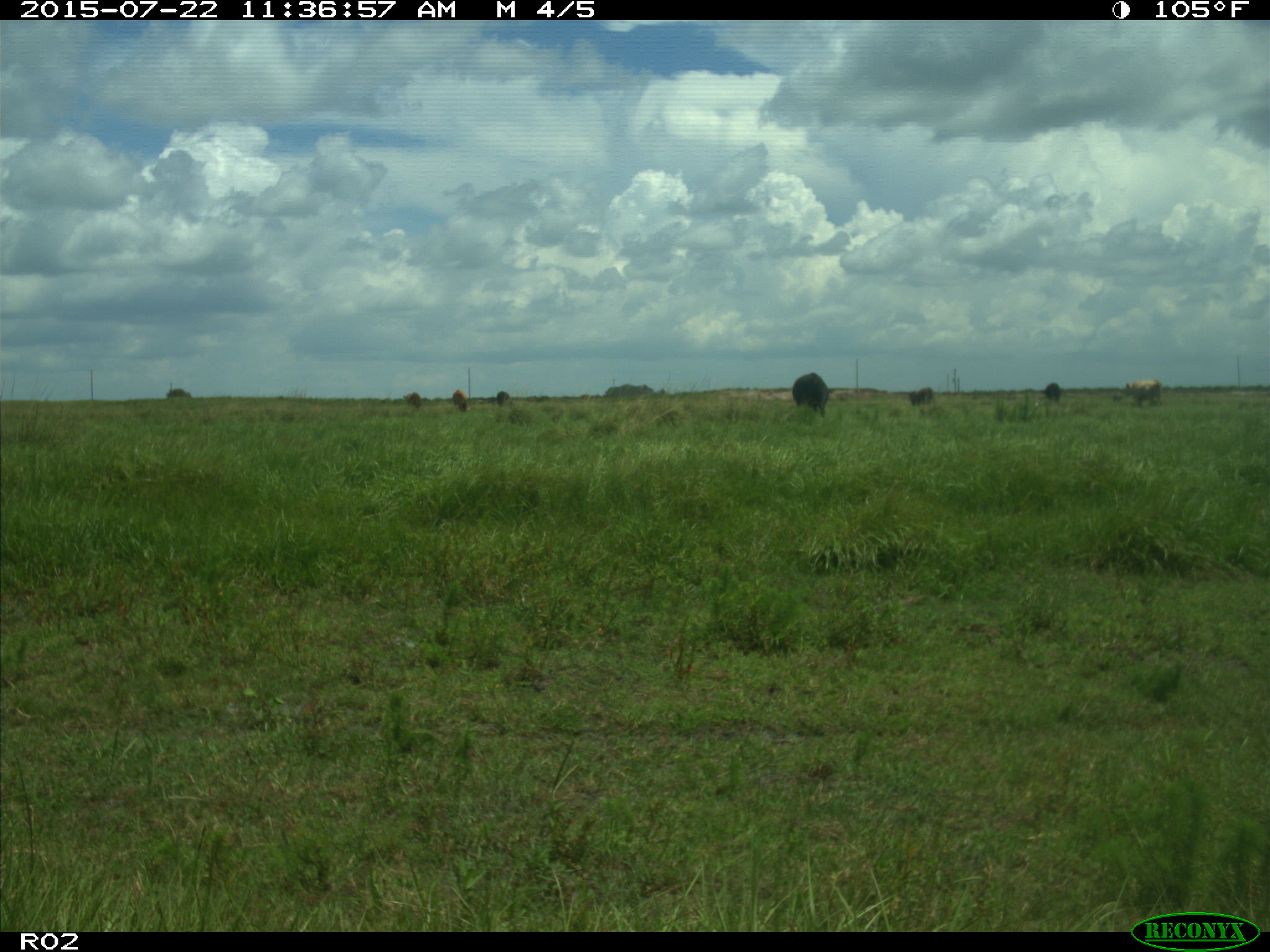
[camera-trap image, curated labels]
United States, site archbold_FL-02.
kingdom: Animalia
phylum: Chordata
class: Mammalia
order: Artiodactyla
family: Bovidae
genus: Bos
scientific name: Bos taurus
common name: domestic cow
Bos taurus (domestic cow).